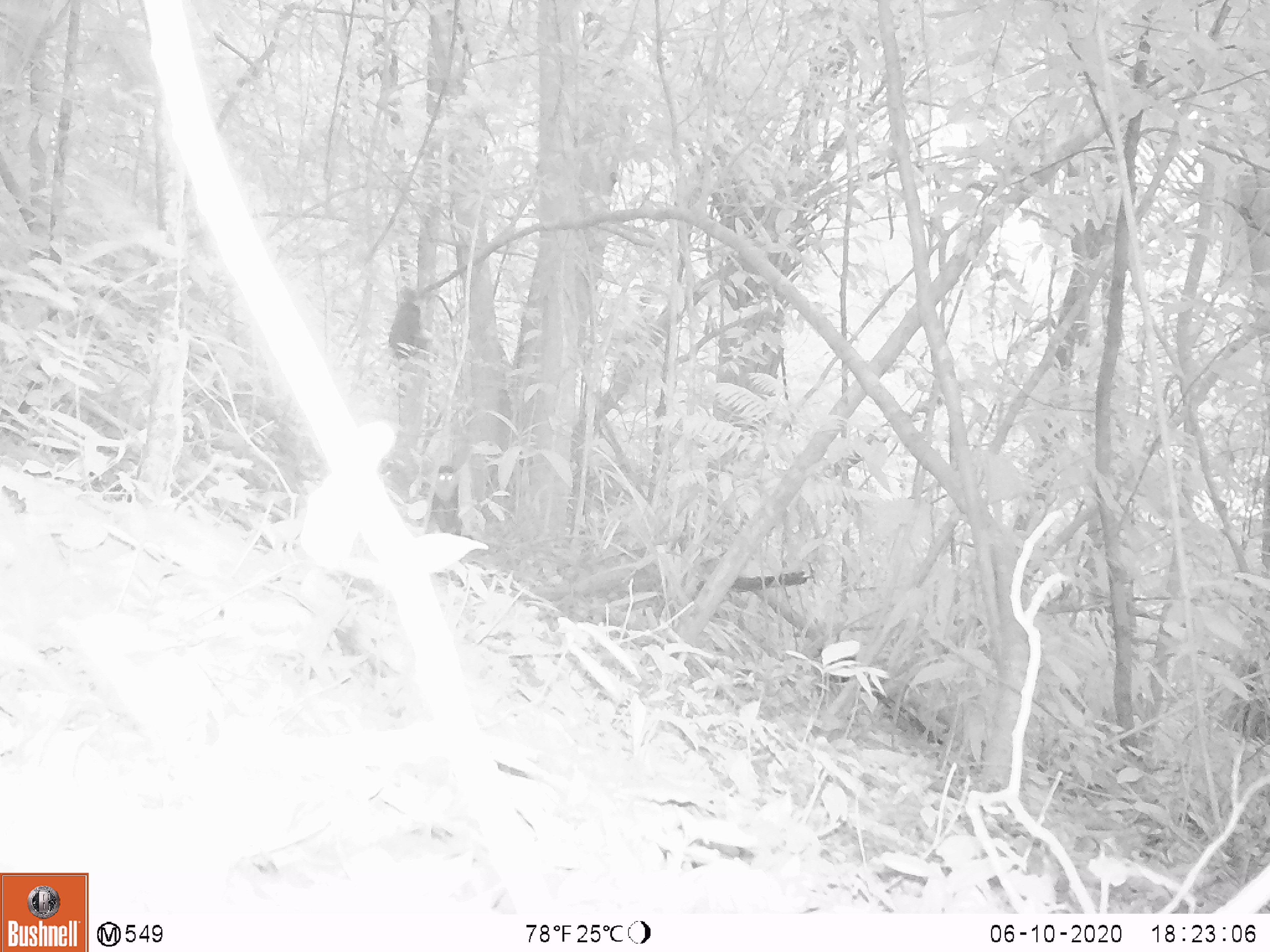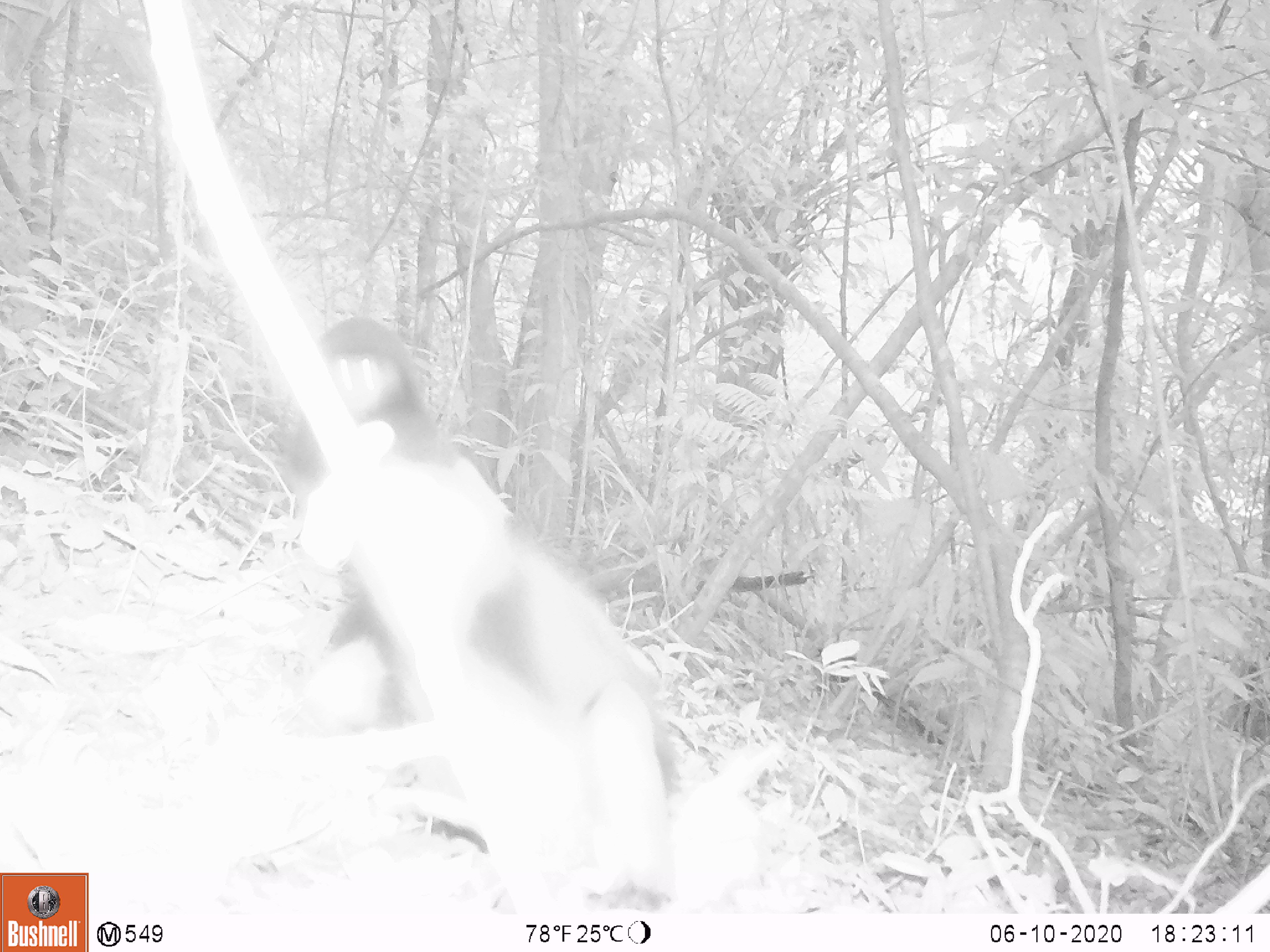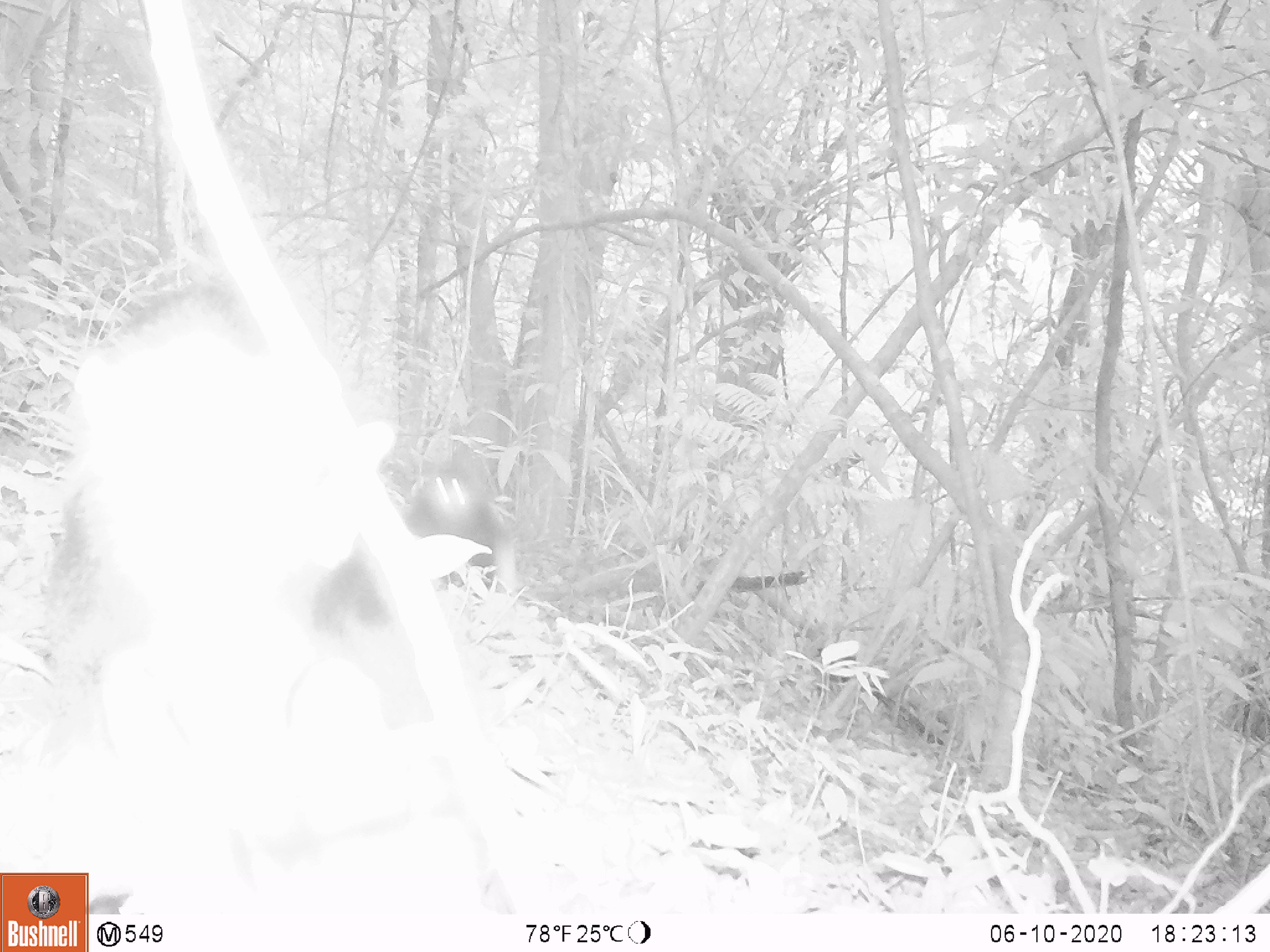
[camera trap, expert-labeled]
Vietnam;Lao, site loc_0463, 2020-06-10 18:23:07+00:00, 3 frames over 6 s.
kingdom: Animalia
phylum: Chordata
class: Mammalia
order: Primates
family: Cercopithecidae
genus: Pygathrix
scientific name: Pygathrix nemaeus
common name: red-shanked douc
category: red shanked douc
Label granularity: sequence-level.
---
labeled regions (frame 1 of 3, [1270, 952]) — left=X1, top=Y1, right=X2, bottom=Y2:
red shanked douc: left=433, top=465, right=461, bottom=535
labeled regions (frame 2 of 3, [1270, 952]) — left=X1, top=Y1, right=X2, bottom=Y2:
red shanked douc: left=278, top=311, right=686, bottom=915